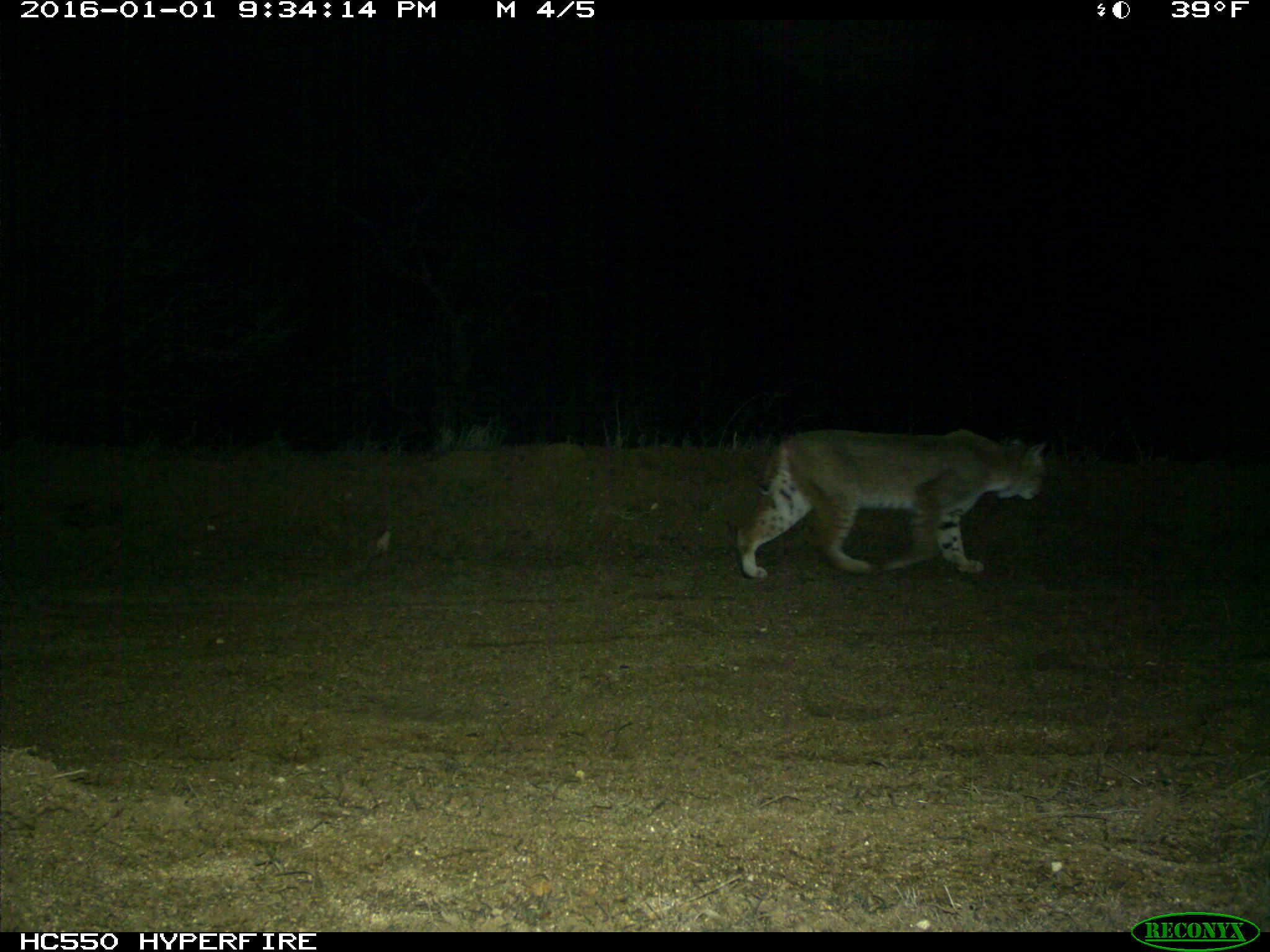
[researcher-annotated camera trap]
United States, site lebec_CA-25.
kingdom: Animalia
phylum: Chordata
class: Mammalia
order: Carnivora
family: Felidae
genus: Lynx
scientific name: Lynx rufus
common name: bobcat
Lynx rufus (bobcat).